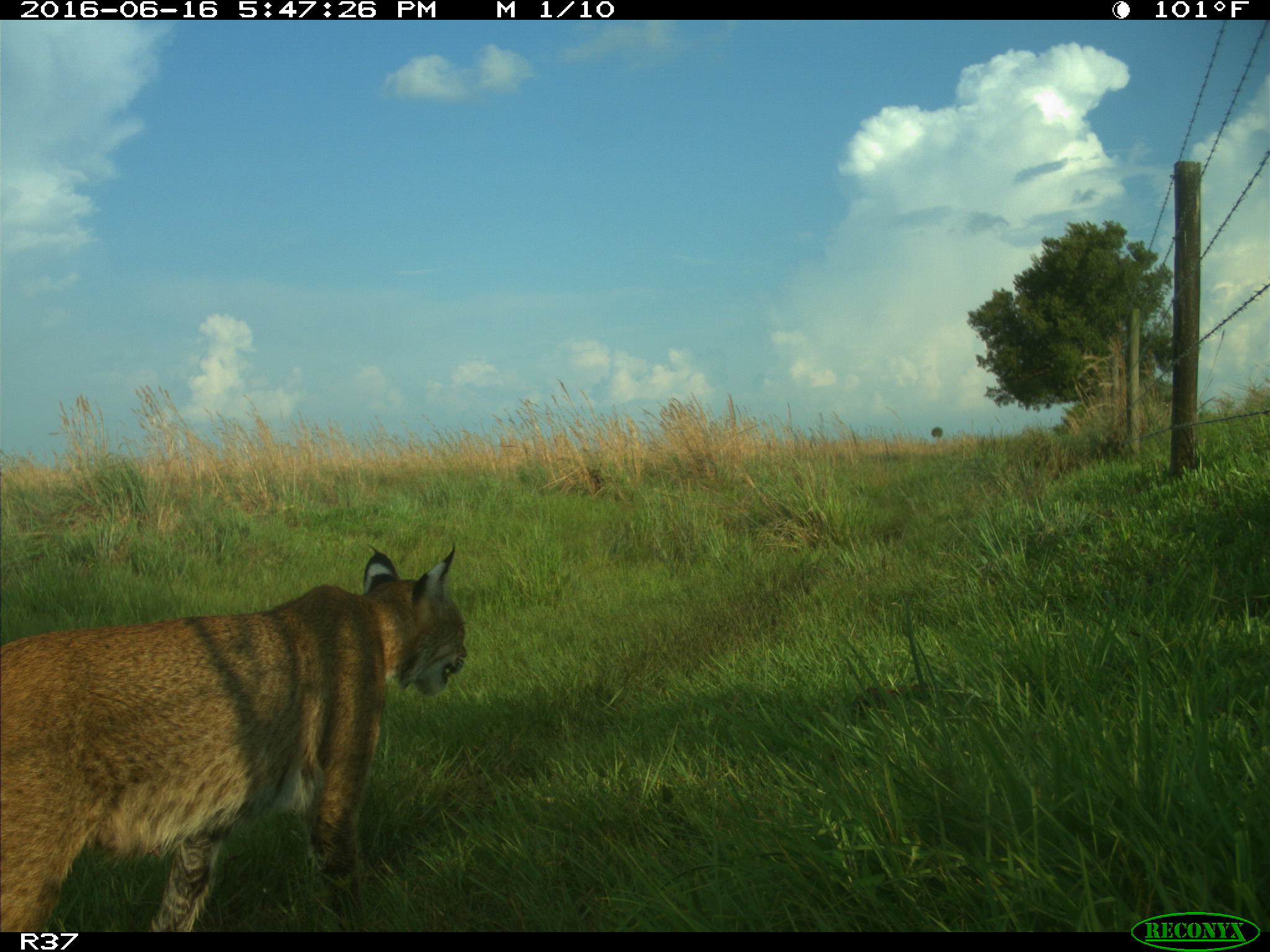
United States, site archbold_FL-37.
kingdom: Animalia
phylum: Chordata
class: Mammalia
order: Carnivora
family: Felidae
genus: Lynx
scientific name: Lynx rufus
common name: bobcat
Lynx rufus (bobcat).